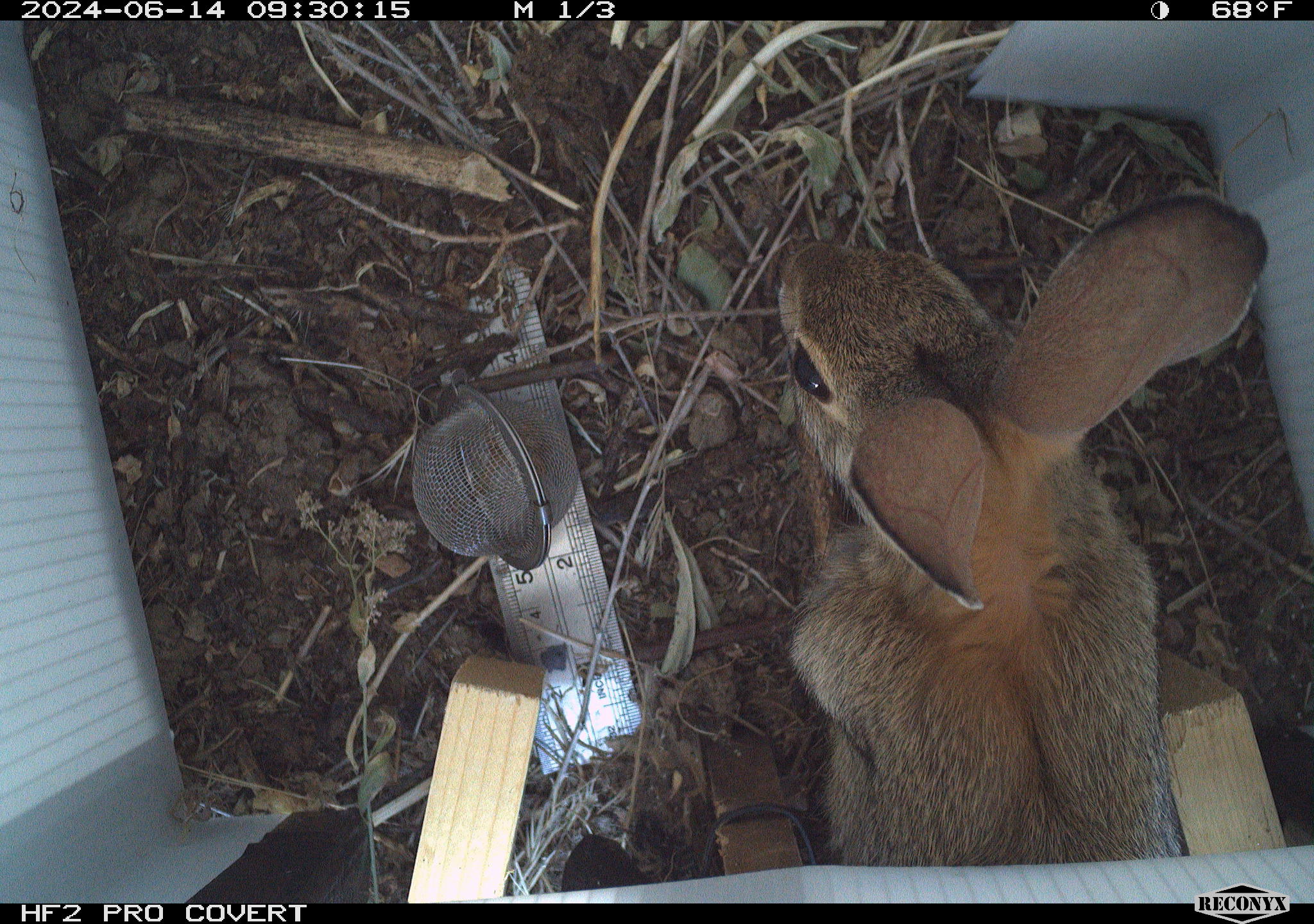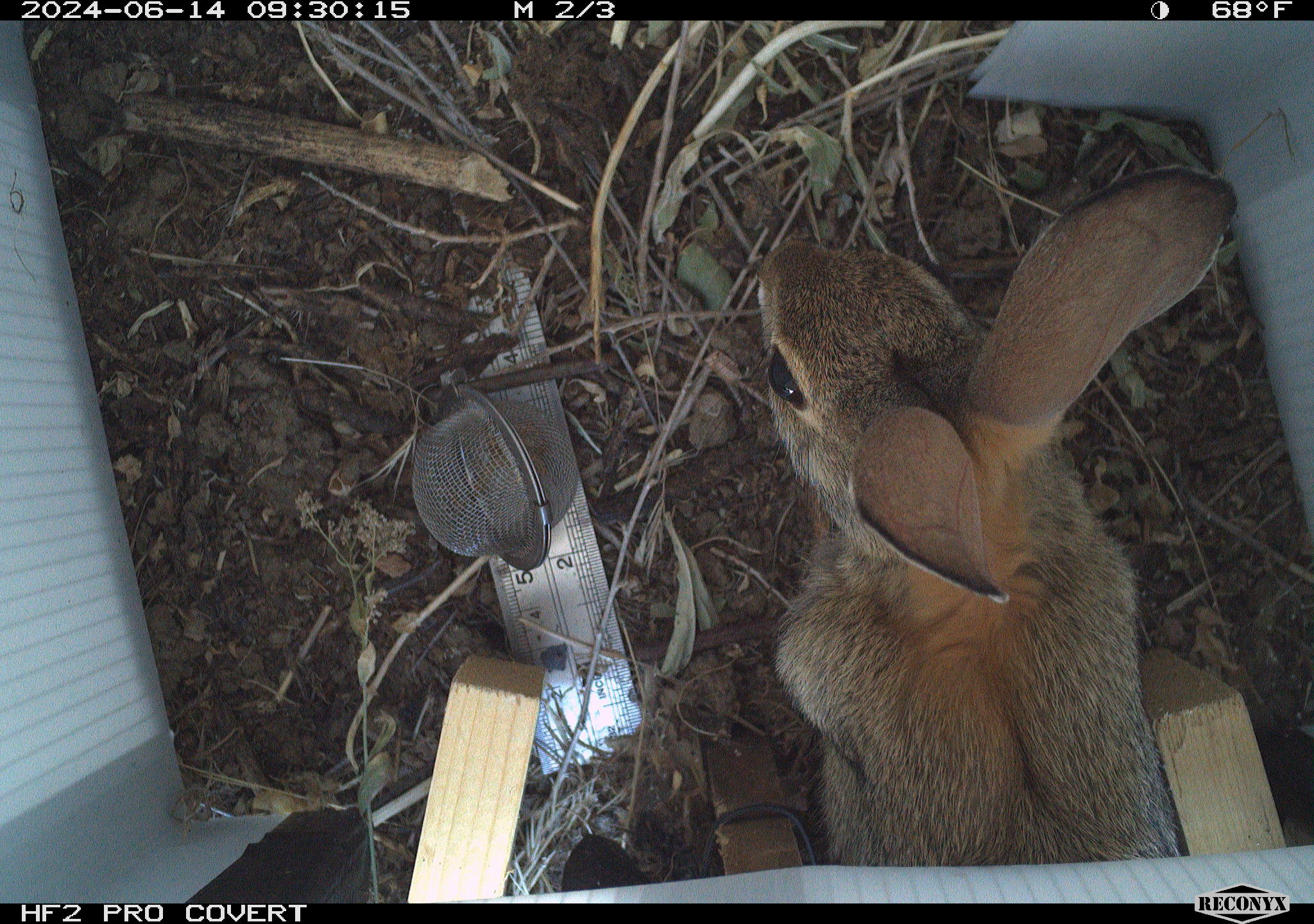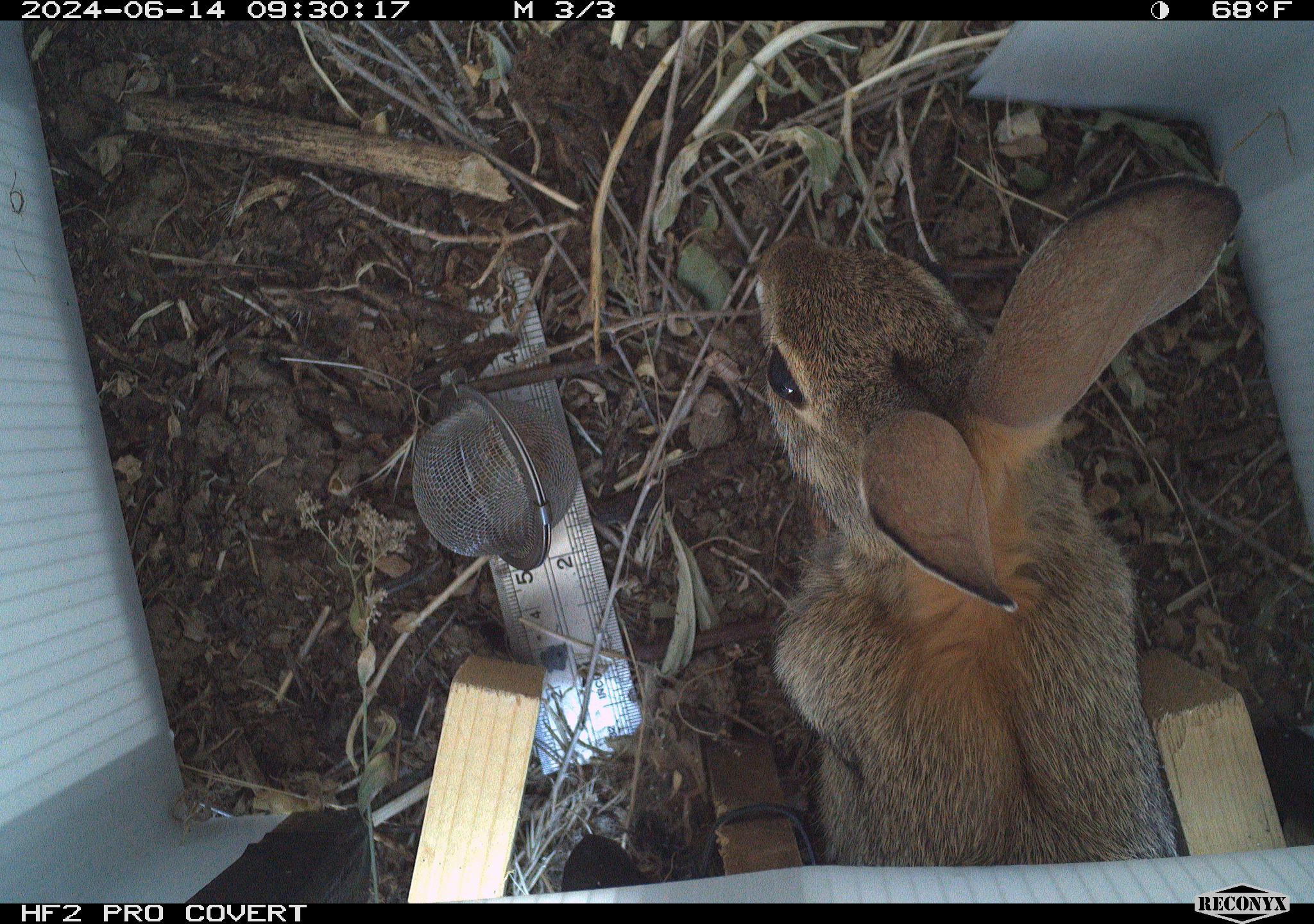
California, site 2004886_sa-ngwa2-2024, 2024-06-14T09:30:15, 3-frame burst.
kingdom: Animalia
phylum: Chordata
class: Mammalia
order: Lagomorpha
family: Leporidae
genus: Sylvilagus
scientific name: Sylvilagus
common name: cottontail rabbits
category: sylvilagus species